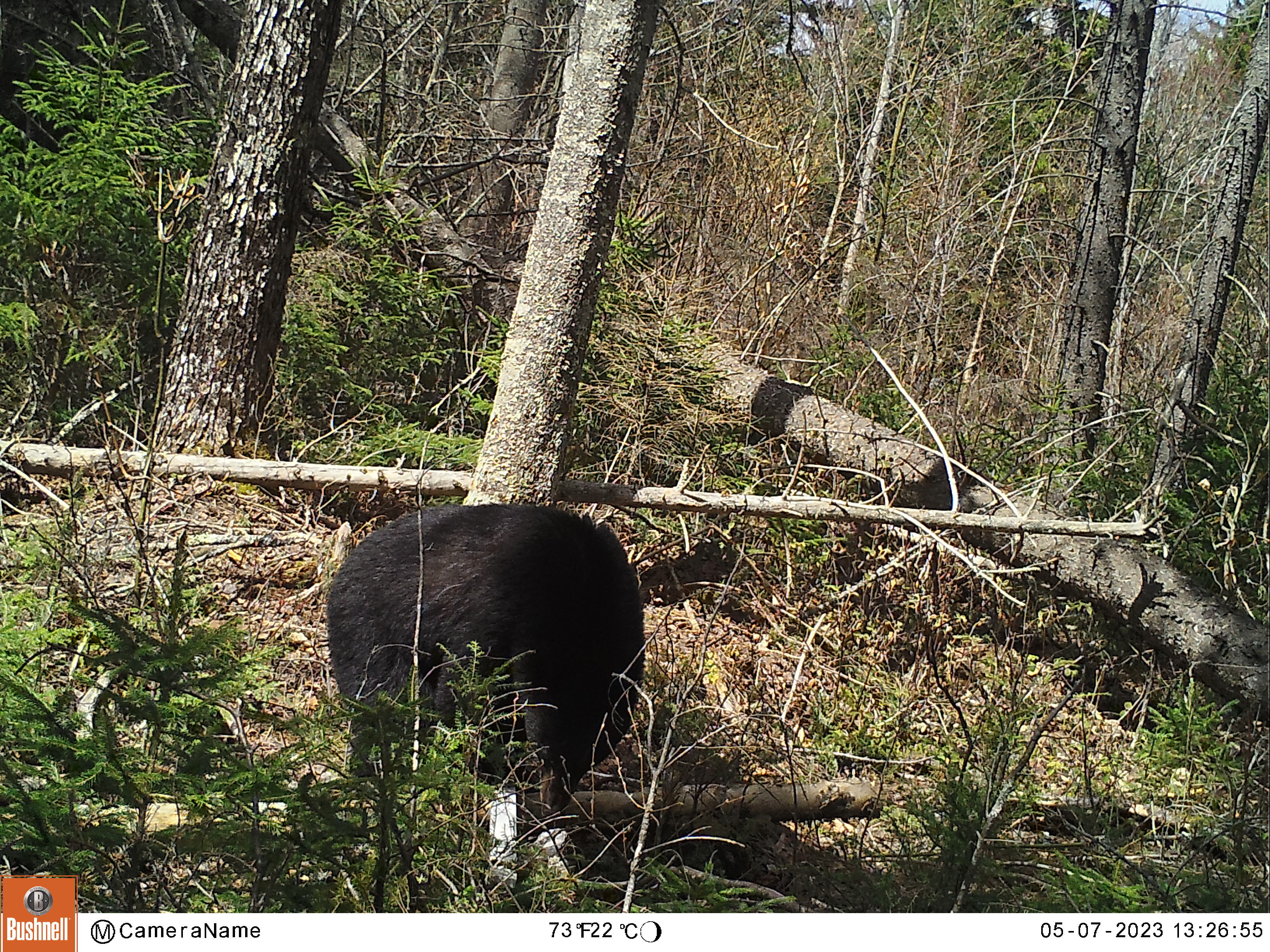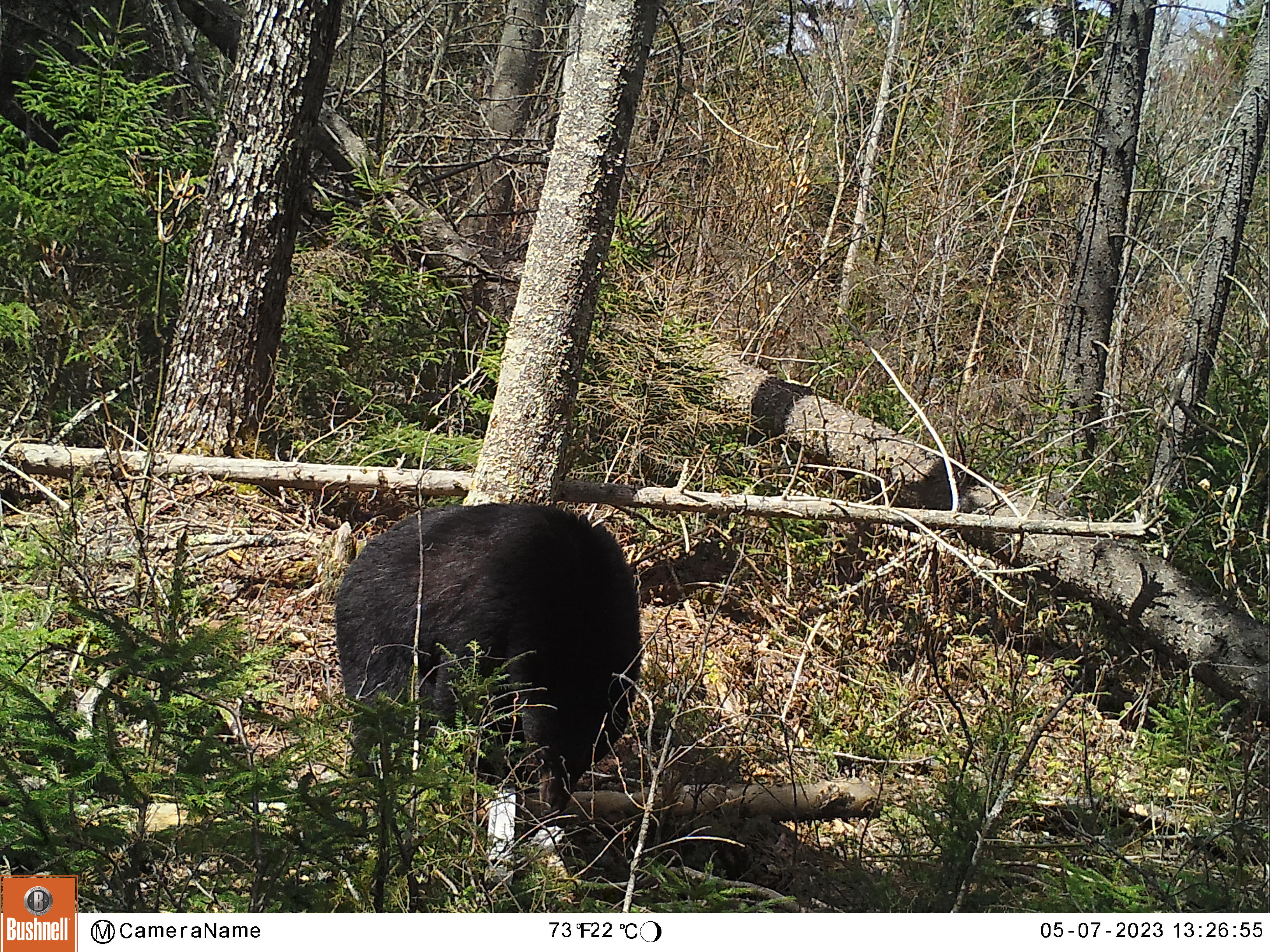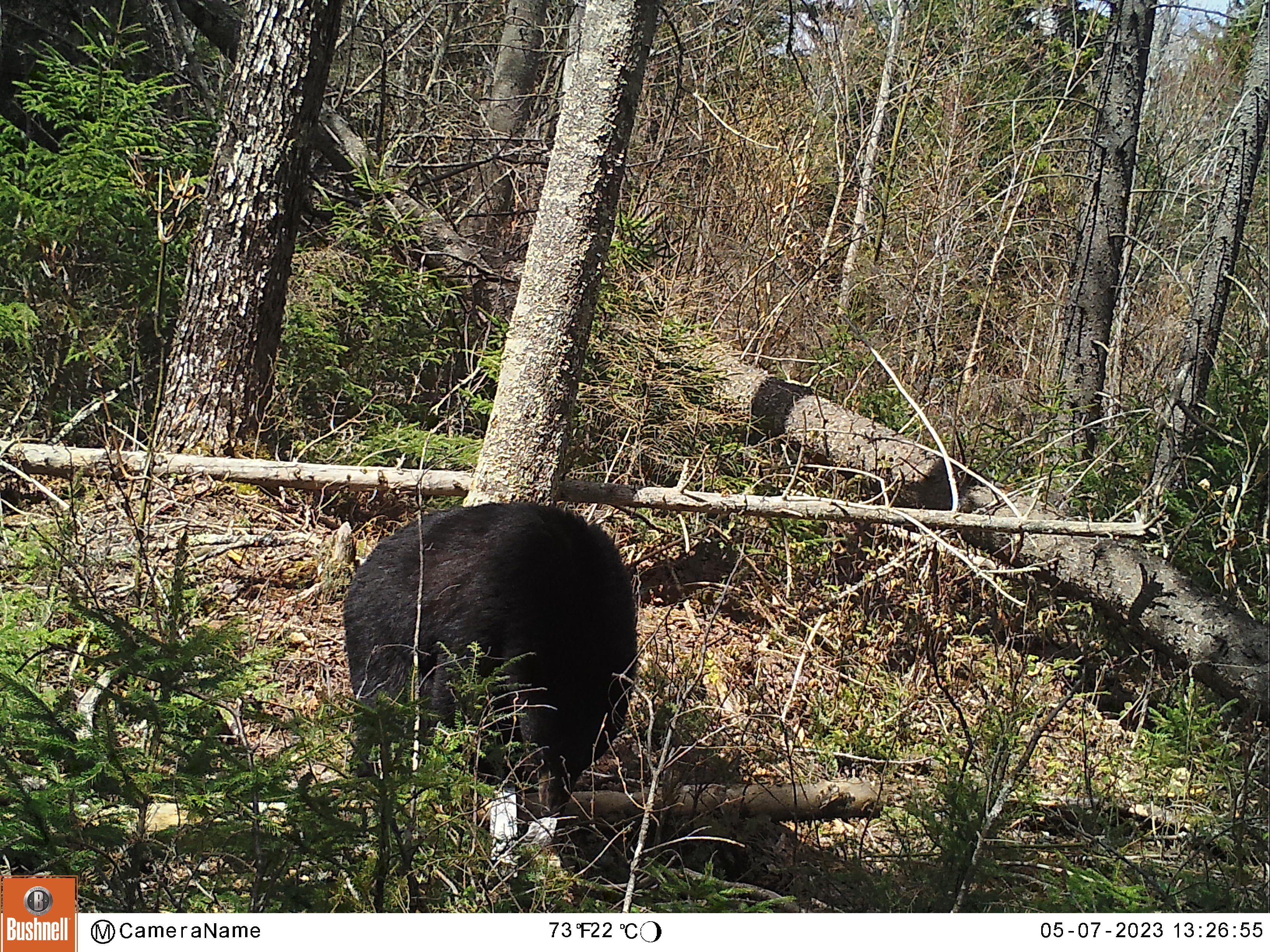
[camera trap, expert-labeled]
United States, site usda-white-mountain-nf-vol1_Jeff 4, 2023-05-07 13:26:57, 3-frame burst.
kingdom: Animalia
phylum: Chordata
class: Mammalia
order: Carnivora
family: Ursidae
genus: Ursus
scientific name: Ursus americanus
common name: black bear